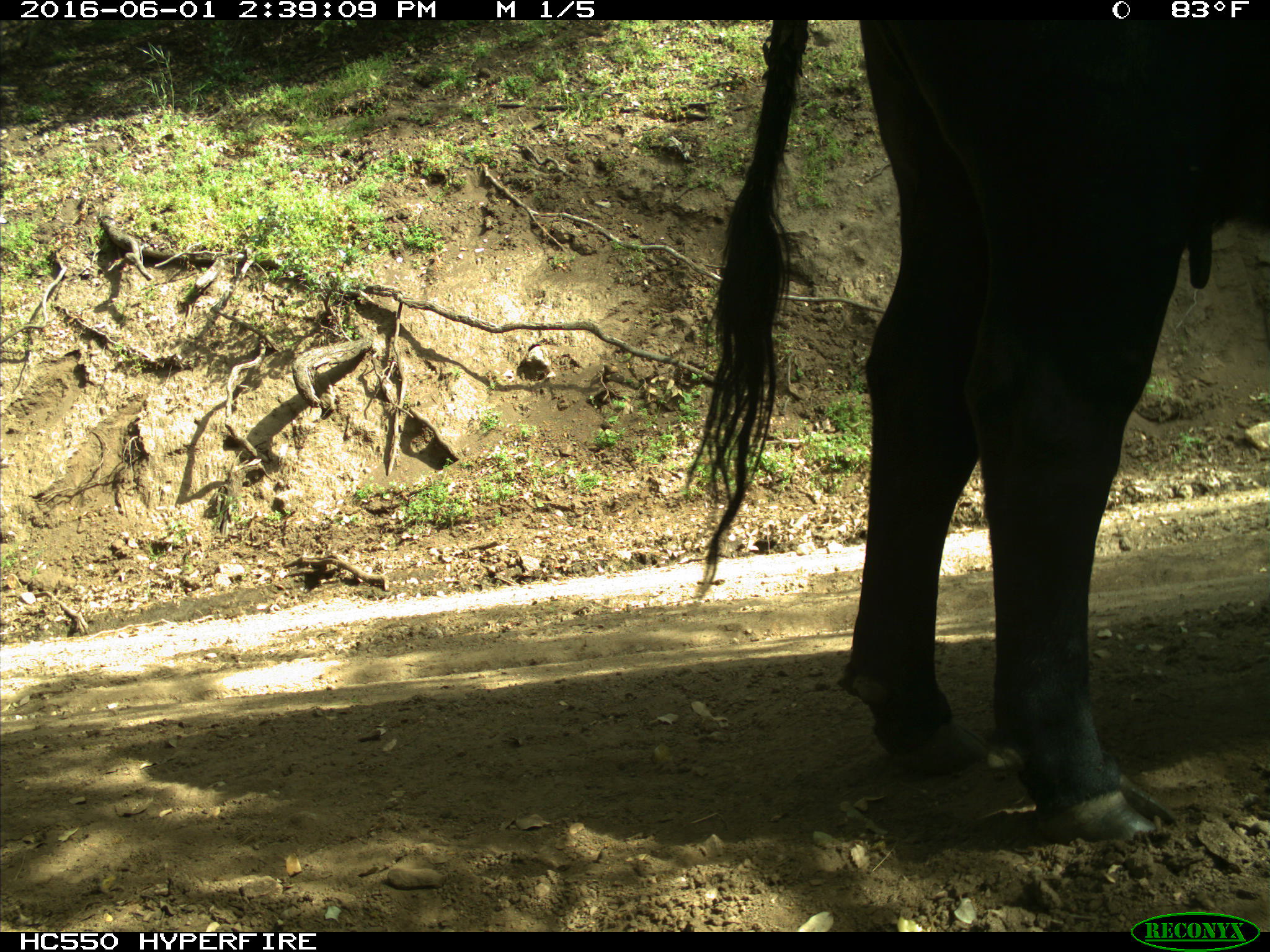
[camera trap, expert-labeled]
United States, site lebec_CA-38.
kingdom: Animalia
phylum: Chordata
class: Mammalia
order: Artiodactyla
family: Bovidae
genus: Bos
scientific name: Bos taurus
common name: domestic cow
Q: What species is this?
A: Bos taurus (domestic cow).